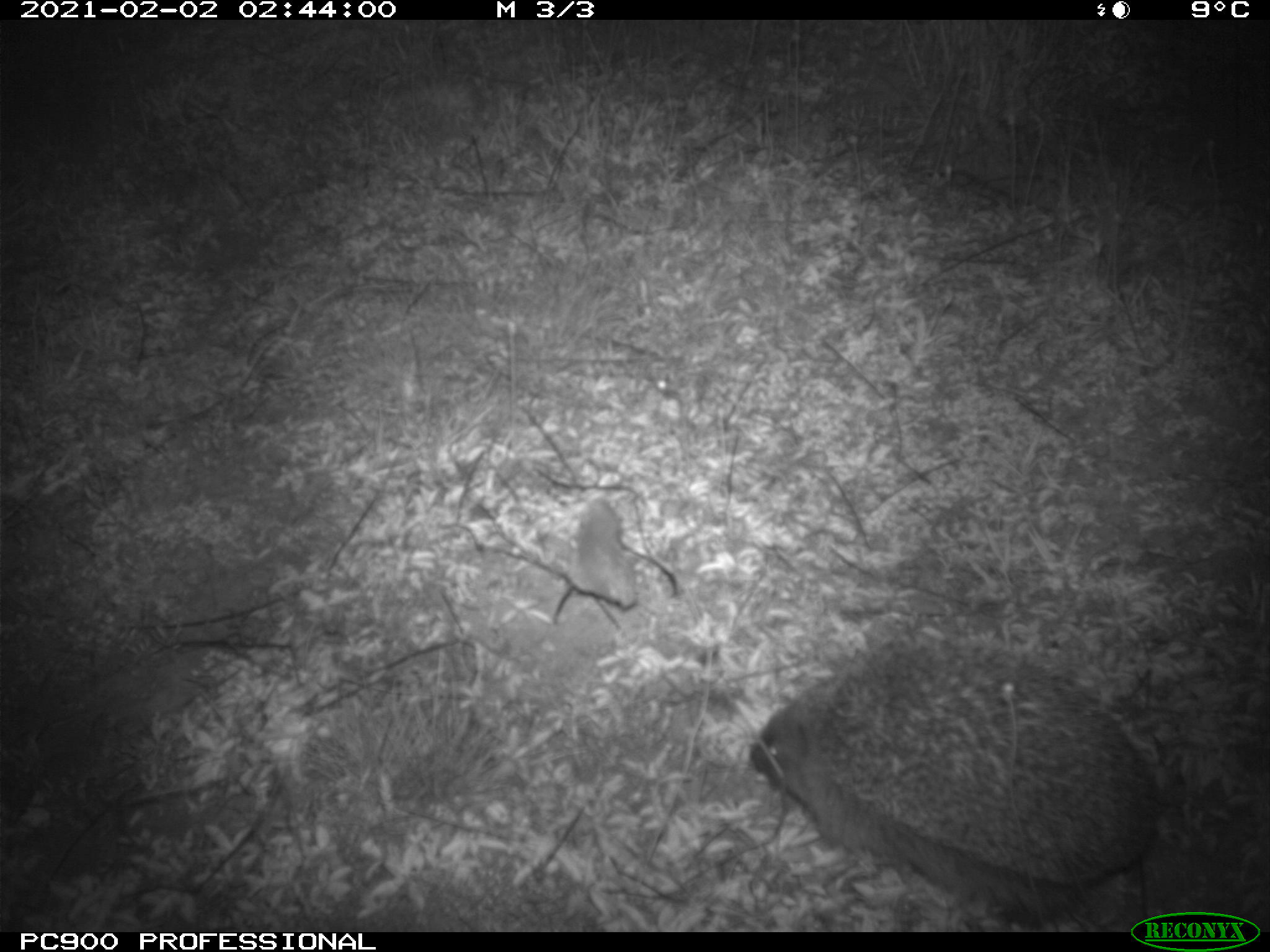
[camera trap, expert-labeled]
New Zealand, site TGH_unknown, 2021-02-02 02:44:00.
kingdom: Animalia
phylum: Chordata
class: Mammalia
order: Eulipotyphla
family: Erinaceidae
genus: Erinaceus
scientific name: Erinaceus europaeus europaeus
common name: european hedgehog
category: hedgehog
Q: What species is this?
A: Hedgehog (european hedgehog) (Erinaceus europaeus europaeus).